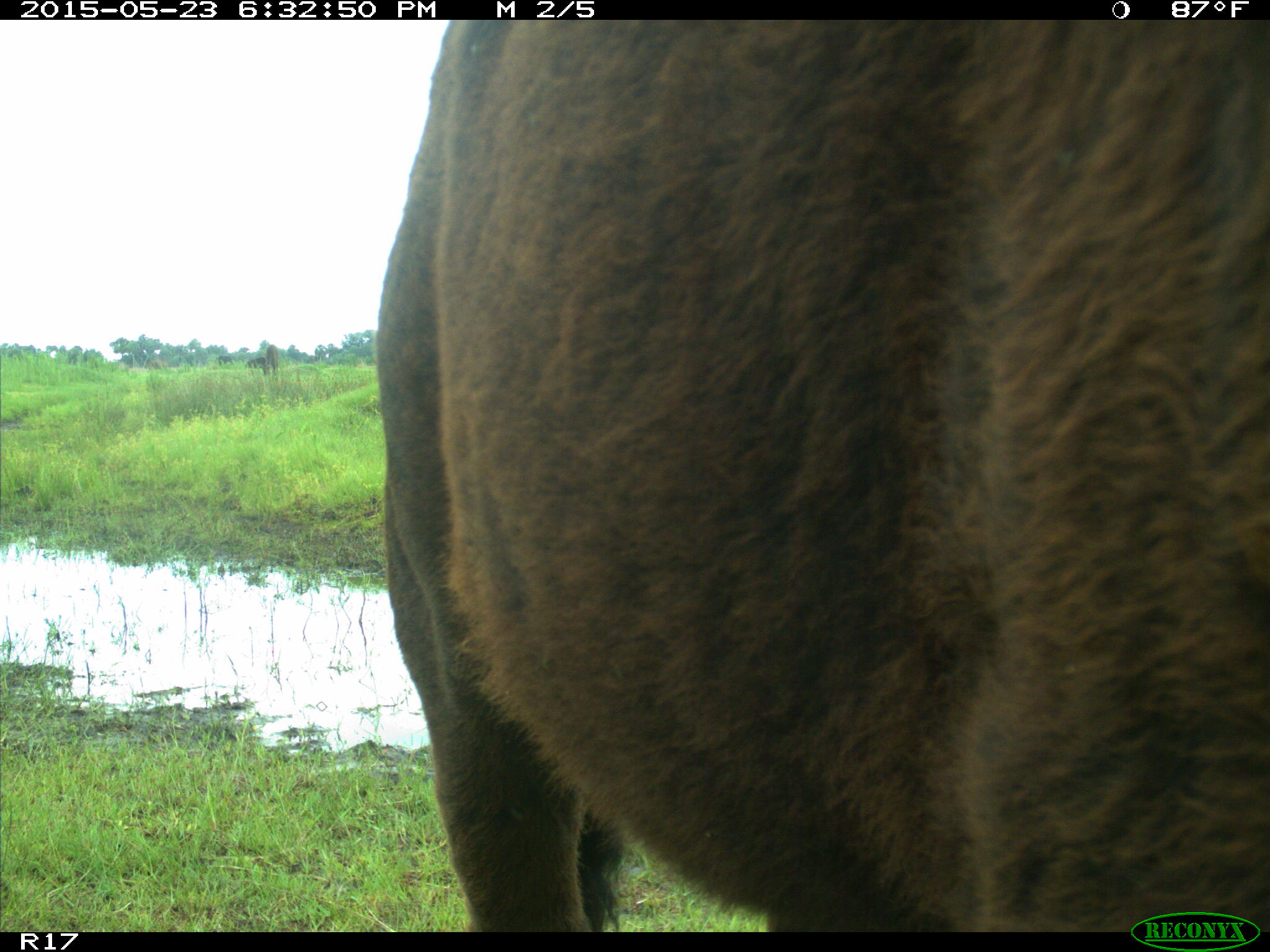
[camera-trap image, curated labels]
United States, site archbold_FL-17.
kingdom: Animalia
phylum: Chordata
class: Mammalia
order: Artiodactyla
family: Bovidae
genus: Bos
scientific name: Bos taurus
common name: domestic cow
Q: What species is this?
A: Bos taurus (domestic cow).